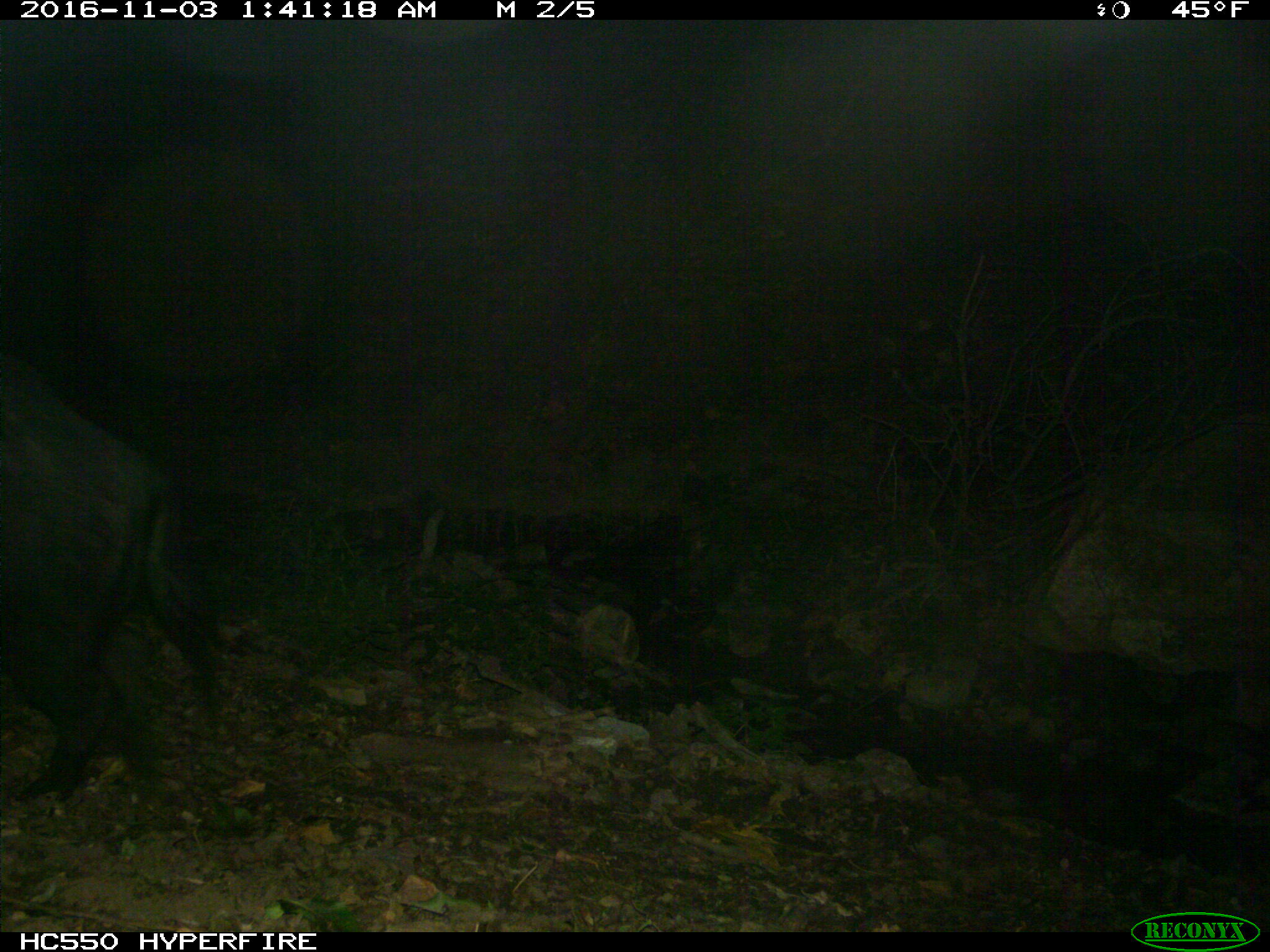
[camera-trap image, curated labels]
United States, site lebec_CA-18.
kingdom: Animalia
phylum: Chordata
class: Mammalia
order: Artiodactyla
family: Suidae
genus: Sus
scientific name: Sus scrofa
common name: wild boar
Sus scrofa (wild boar).